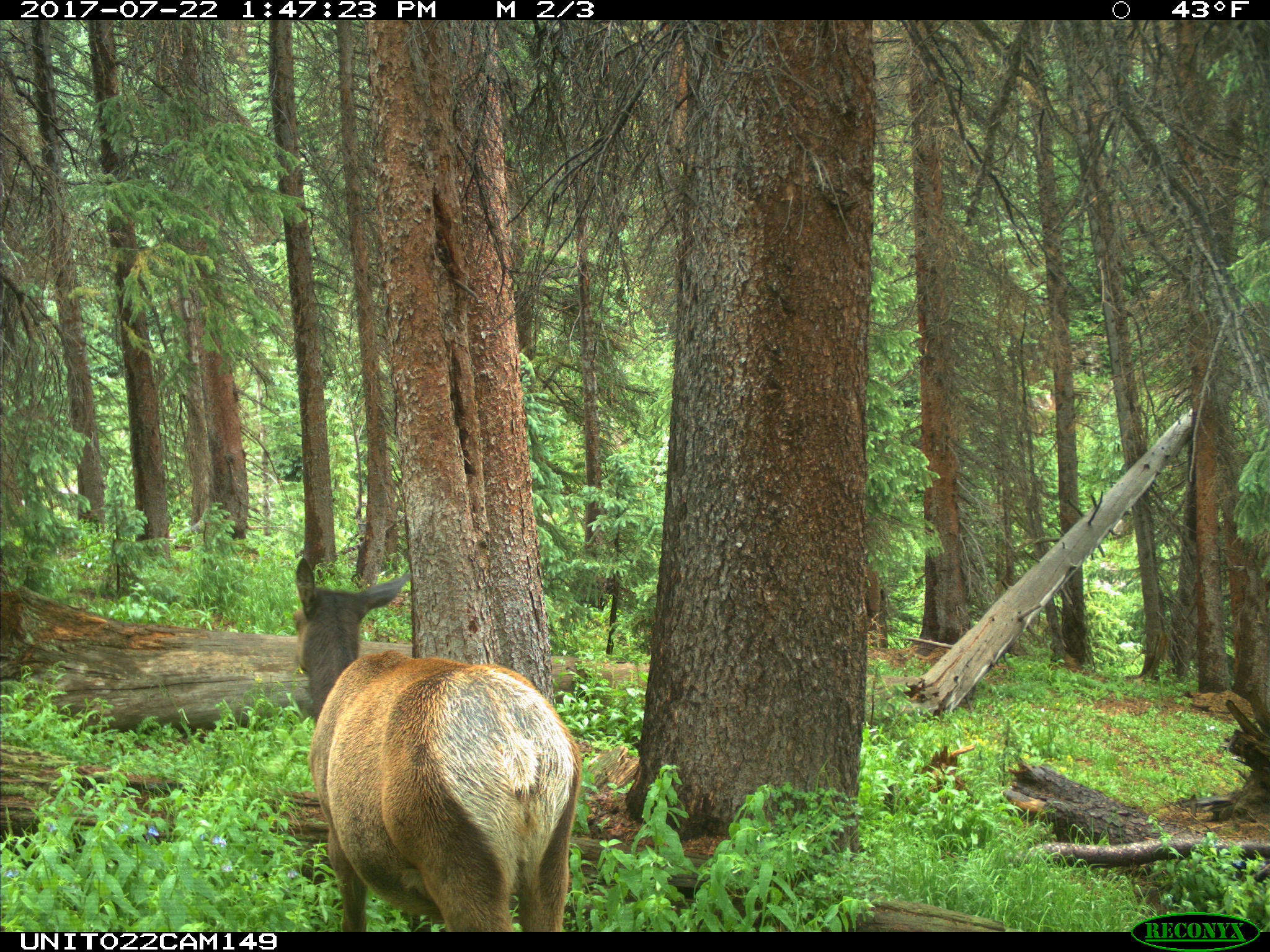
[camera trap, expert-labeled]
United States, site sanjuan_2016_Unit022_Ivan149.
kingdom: Animalia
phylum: Chordata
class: Mammalia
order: Artiodactyla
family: Cervidae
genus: Cervus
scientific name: Cervus elaphus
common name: red deer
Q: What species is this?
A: Cervus elaphus (red deer).